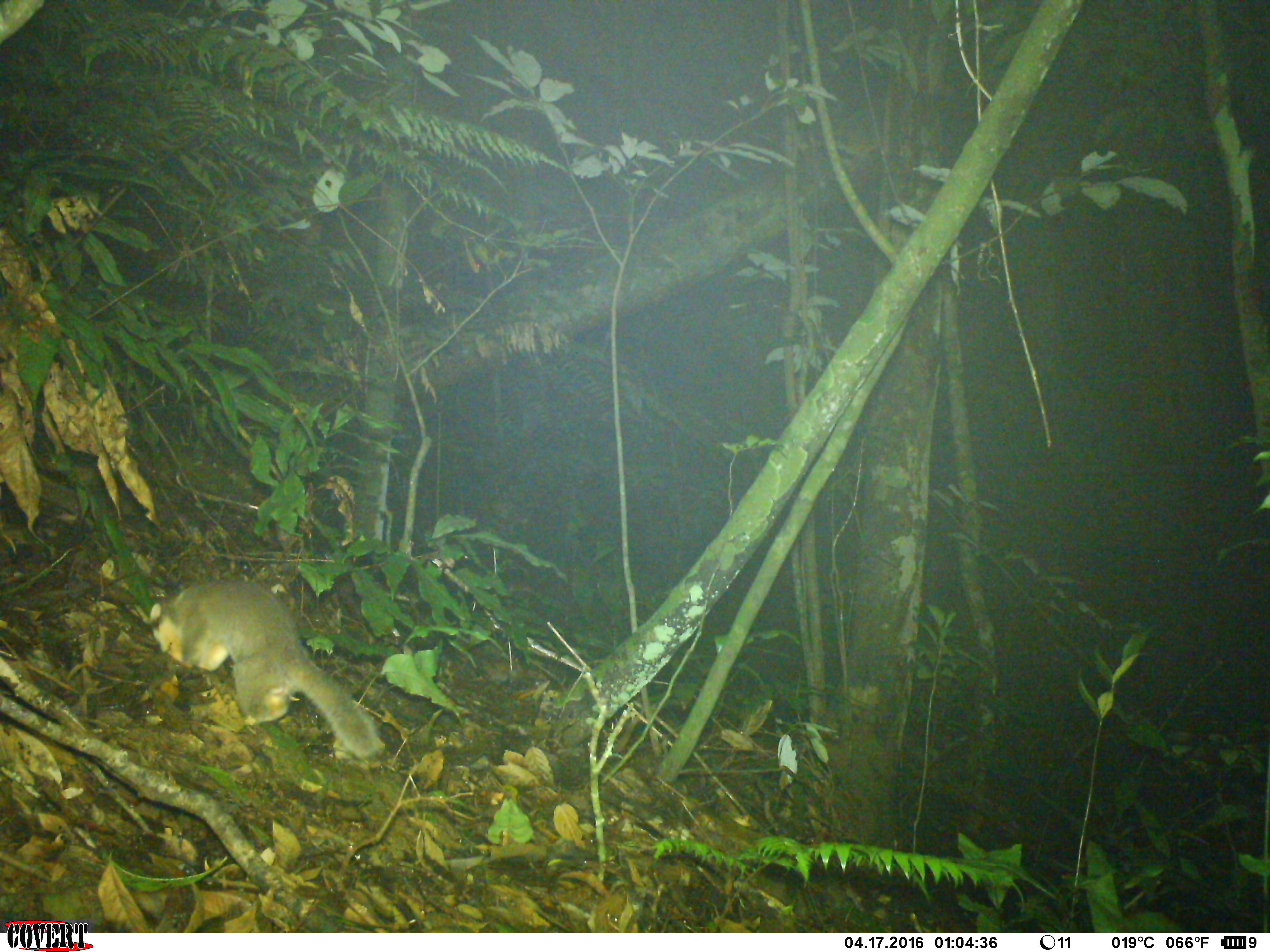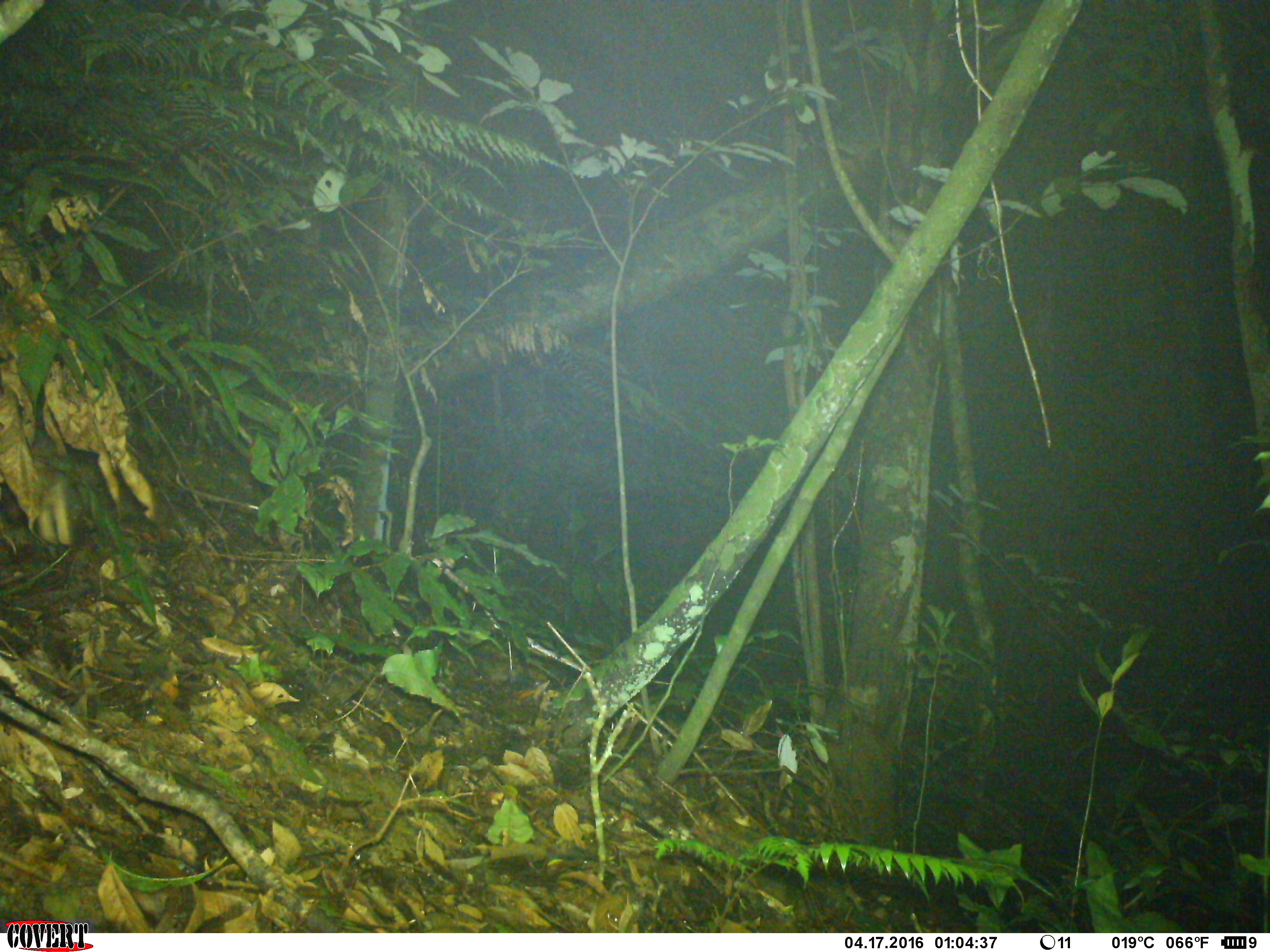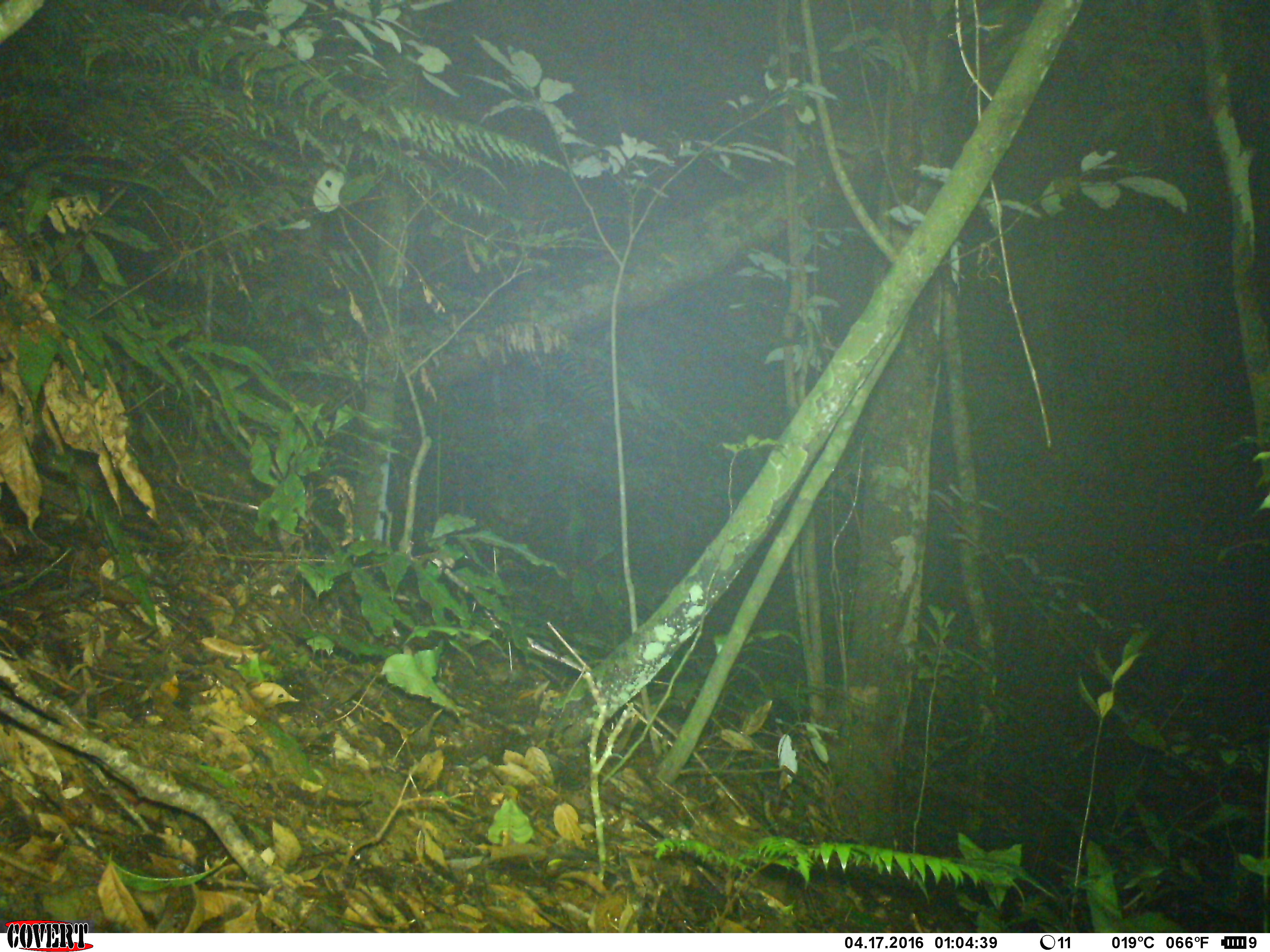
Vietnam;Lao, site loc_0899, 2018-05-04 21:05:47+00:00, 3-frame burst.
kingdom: Animalia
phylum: Chordata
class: Mammalia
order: Carnivora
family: Mustelidae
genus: Melogale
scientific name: Melogale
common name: ferret badger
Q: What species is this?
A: Ferret badger (Melogale).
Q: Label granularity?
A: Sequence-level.